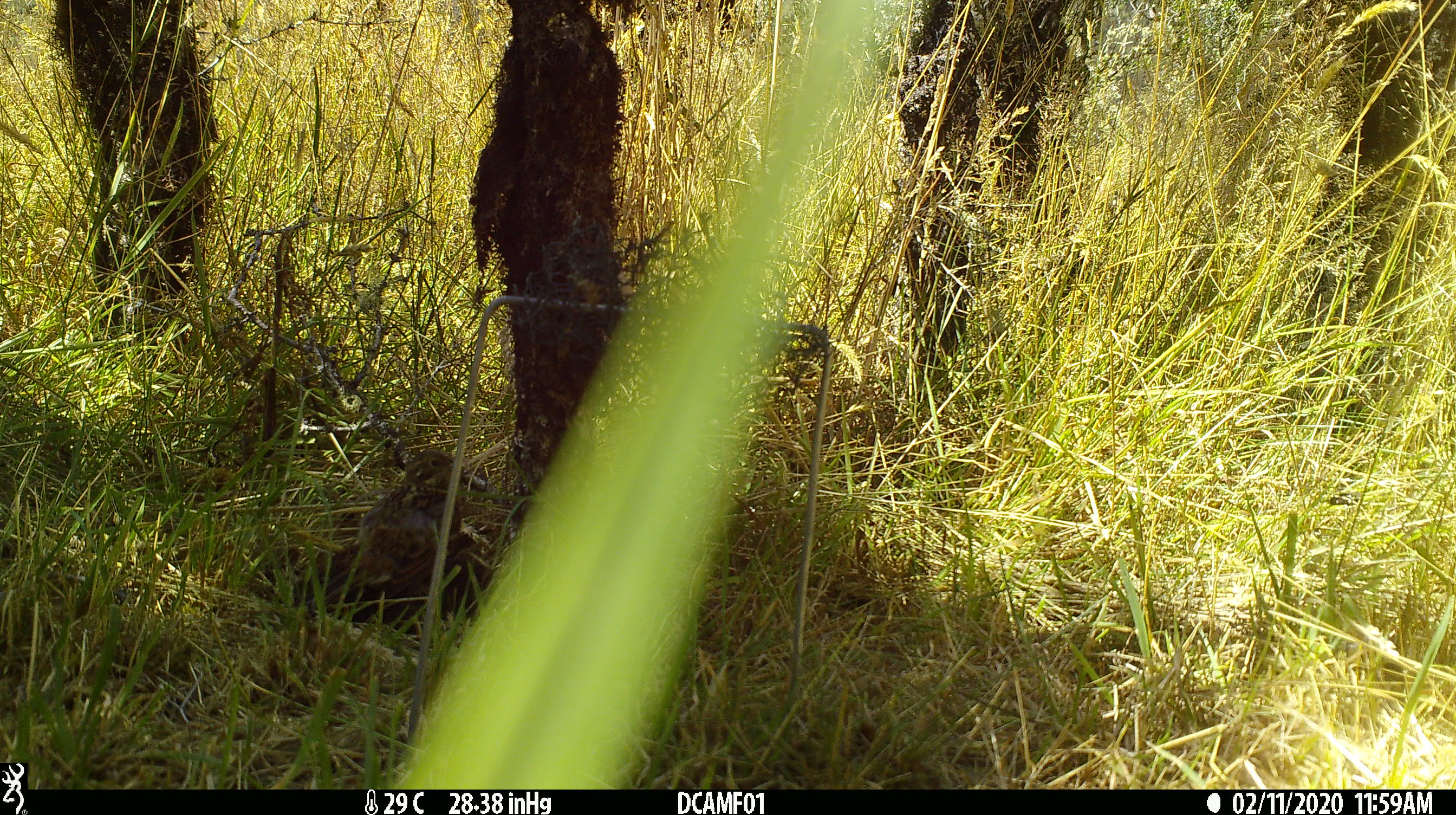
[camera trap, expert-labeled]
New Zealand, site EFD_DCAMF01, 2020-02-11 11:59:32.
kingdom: Animalia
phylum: Chordata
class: Aves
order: Passeriformes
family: Emberizidae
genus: Emberiza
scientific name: Emberiza citrinella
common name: yellowhammer